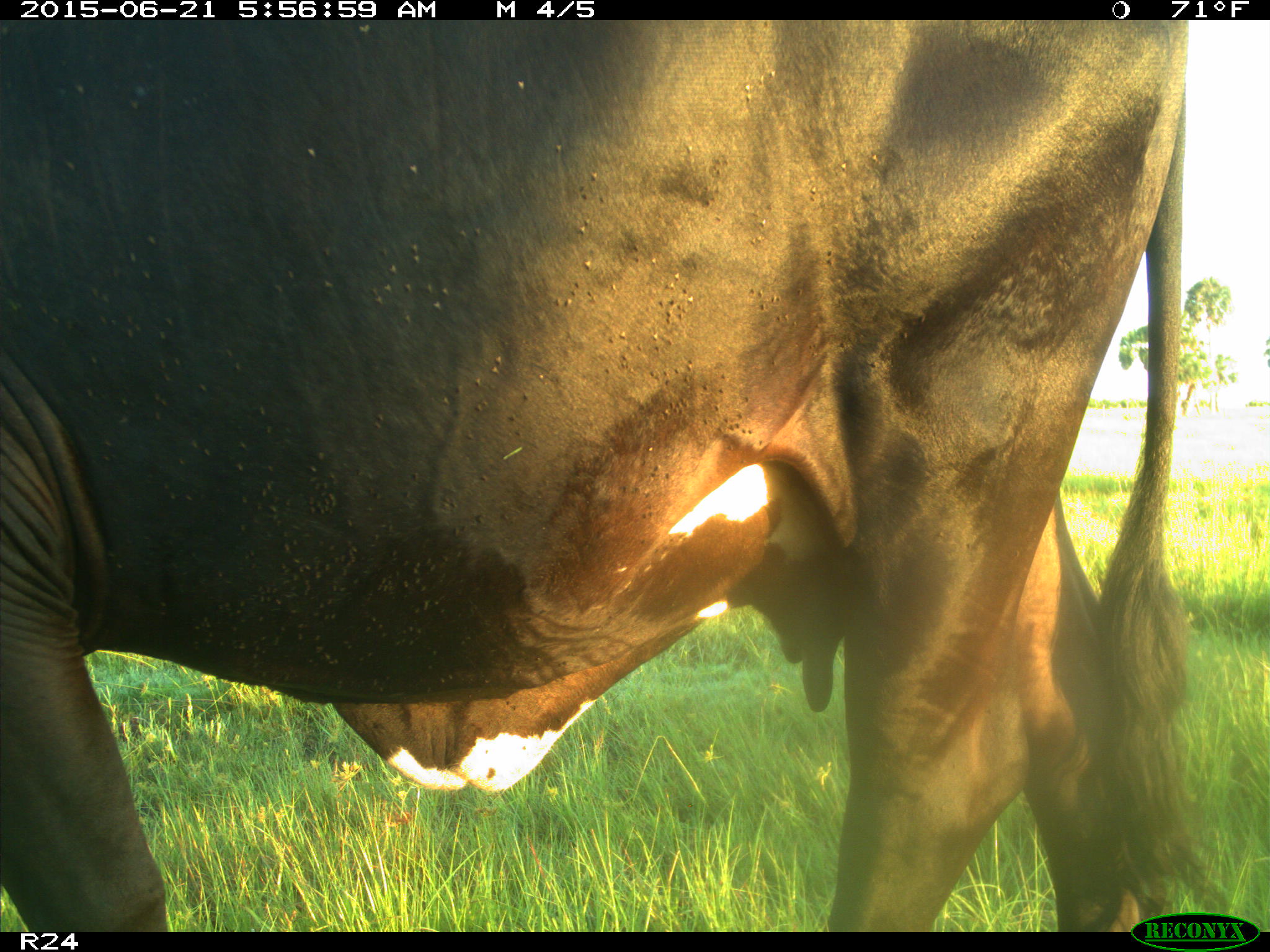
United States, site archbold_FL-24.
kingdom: Animalia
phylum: Chordata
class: Mammalia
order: Artiodactyla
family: Bovidae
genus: Bos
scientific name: Bos taurus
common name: domestic cow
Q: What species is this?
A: Bos taurus (domestic cow).